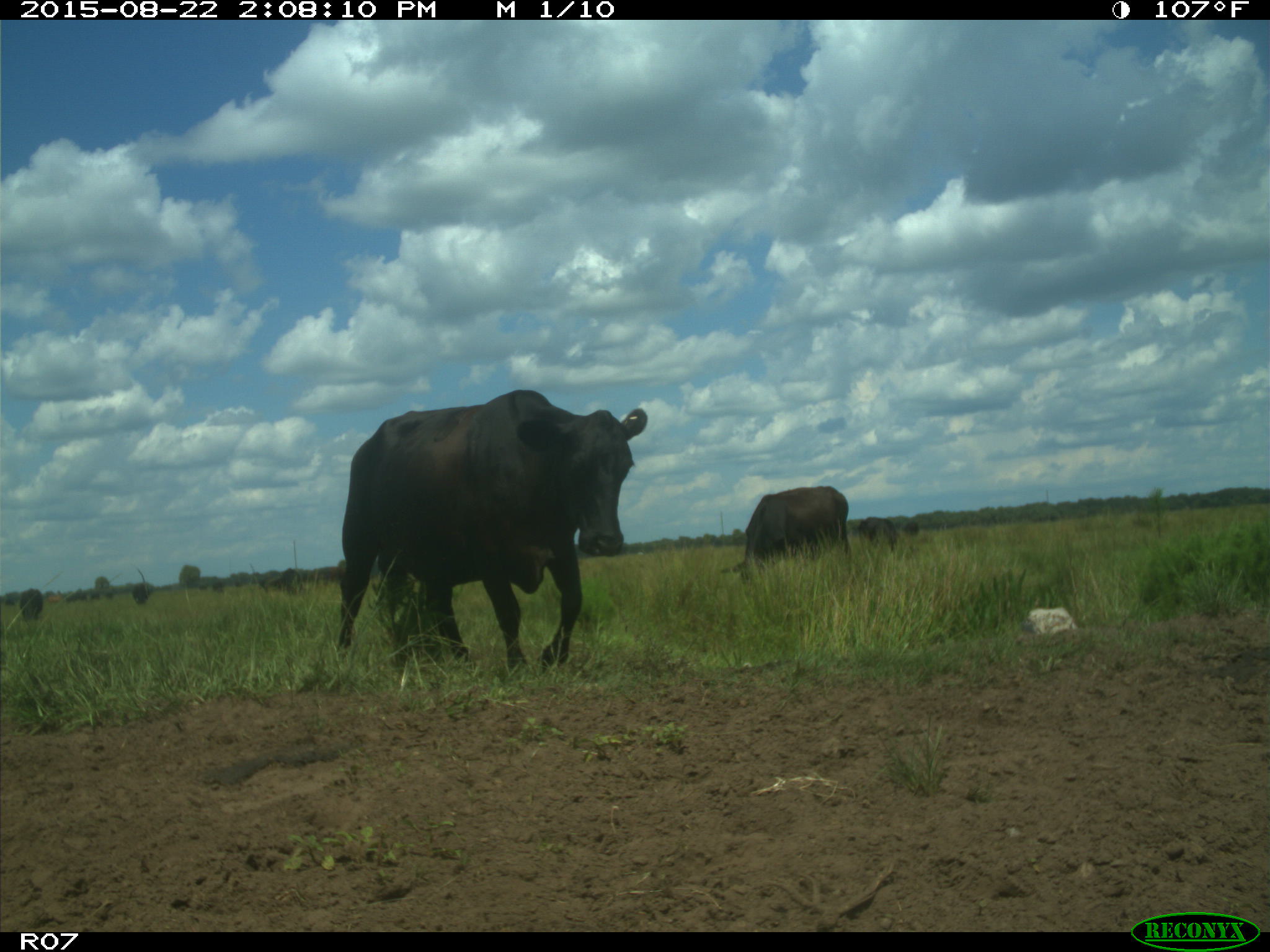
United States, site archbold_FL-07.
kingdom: Animalia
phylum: Chordata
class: Mammalia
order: Artiodactyla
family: Bovidae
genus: Bos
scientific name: Bos taurus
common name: domestic cow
Bos taurus (domestic cow).